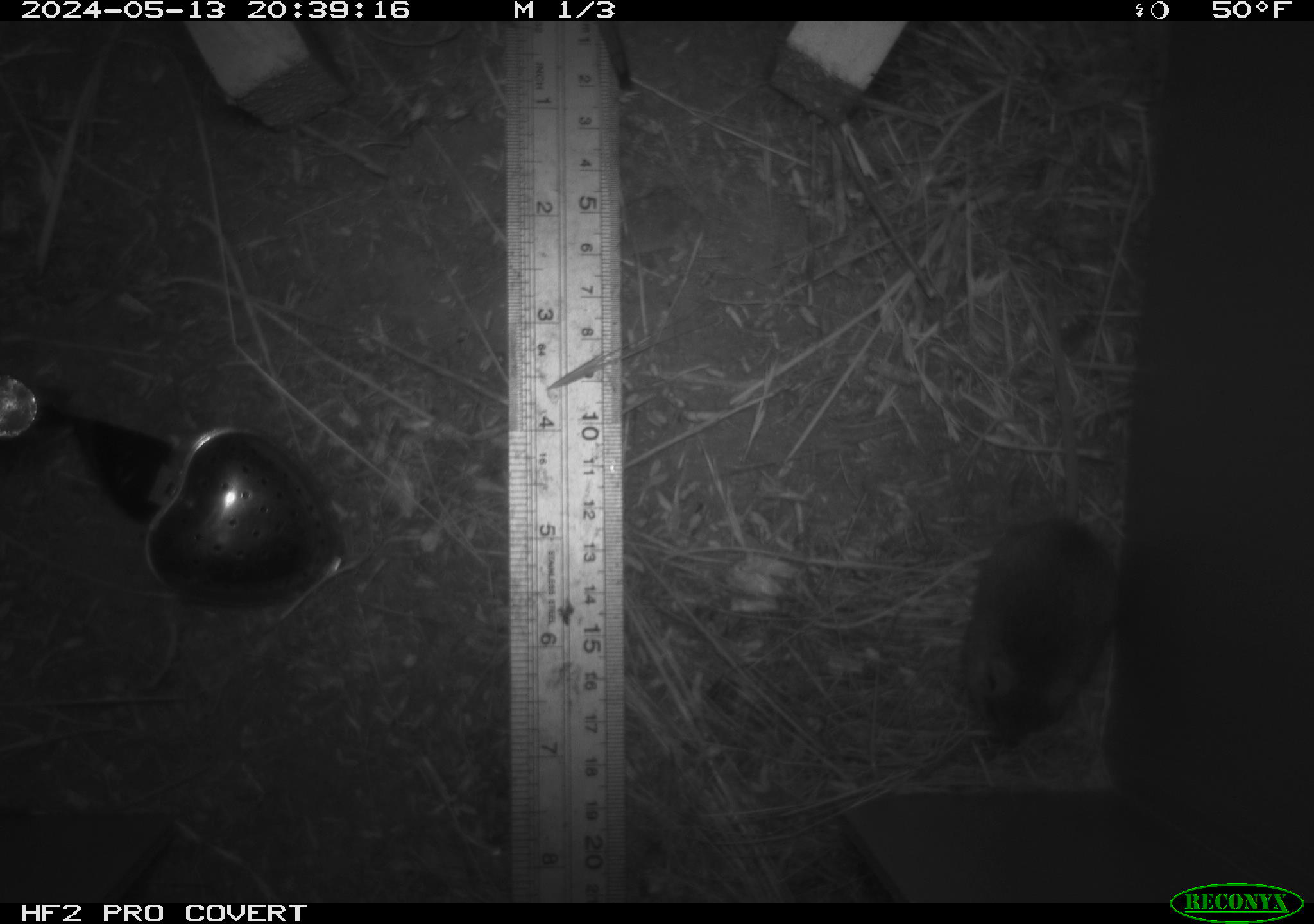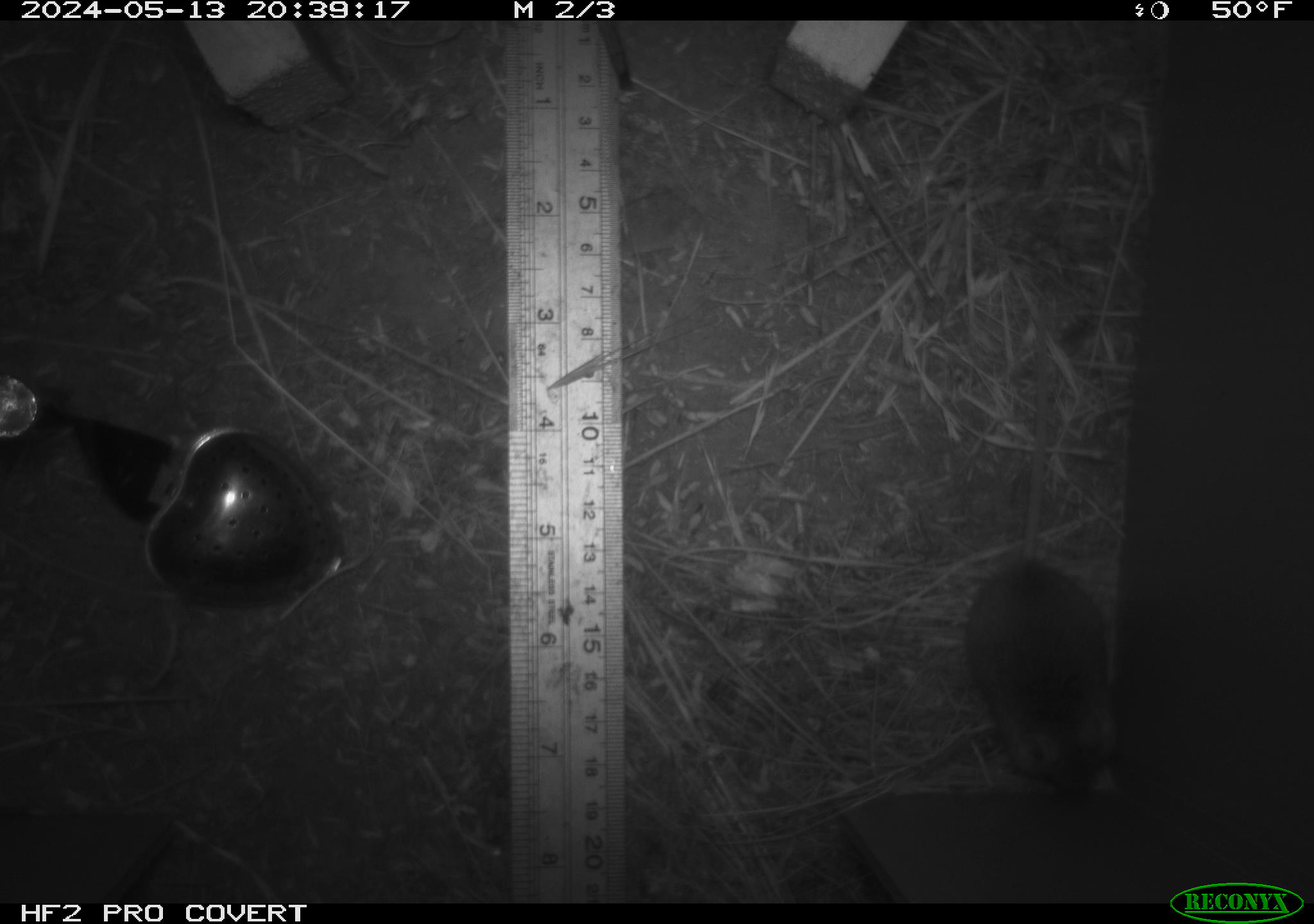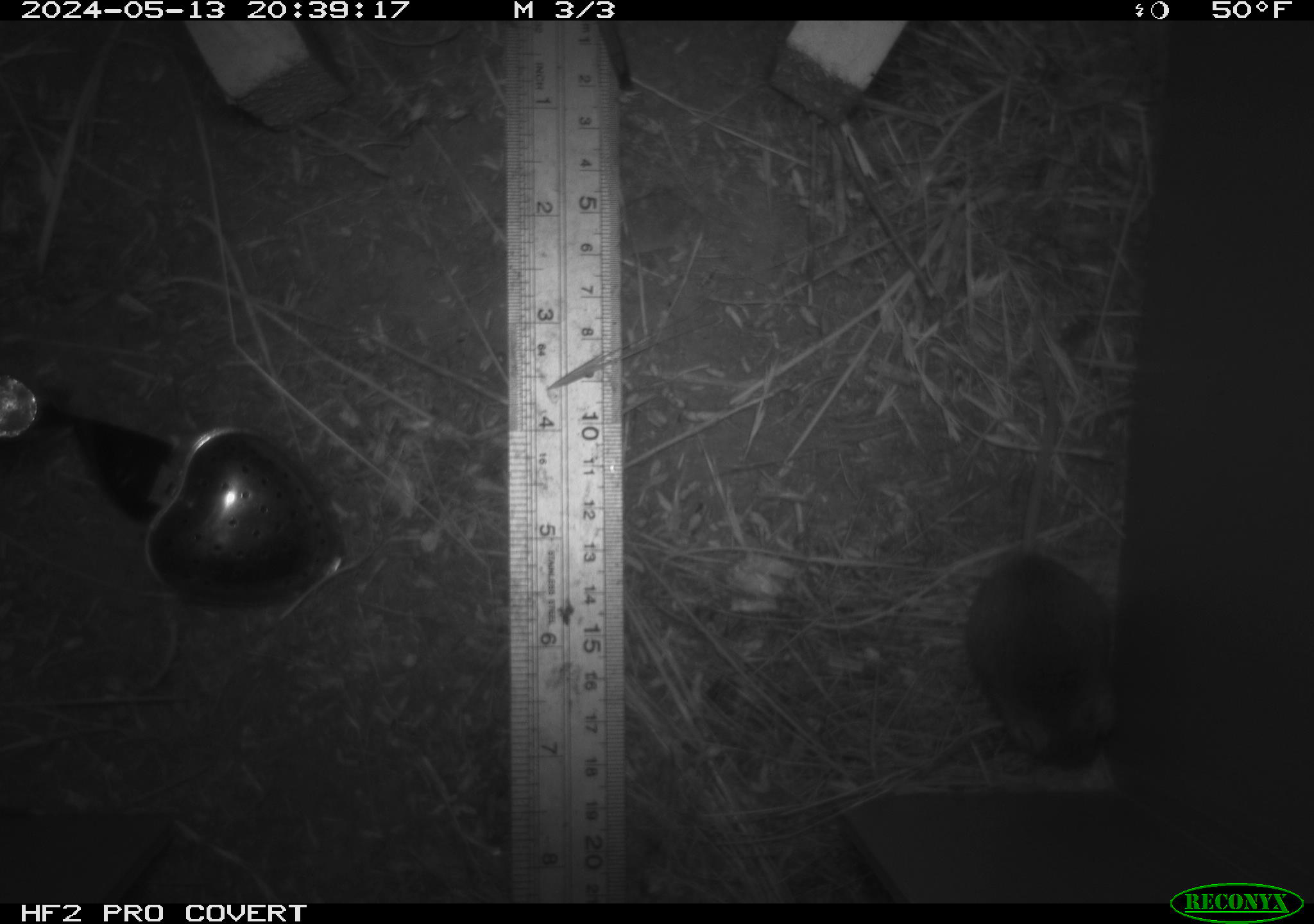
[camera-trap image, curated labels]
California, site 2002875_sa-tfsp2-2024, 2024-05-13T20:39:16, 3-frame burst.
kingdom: Animalia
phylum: Chordata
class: Mammalia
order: Rodentia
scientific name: Rodentia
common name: mouse species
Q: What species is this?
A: Mouse species (Rodentia).